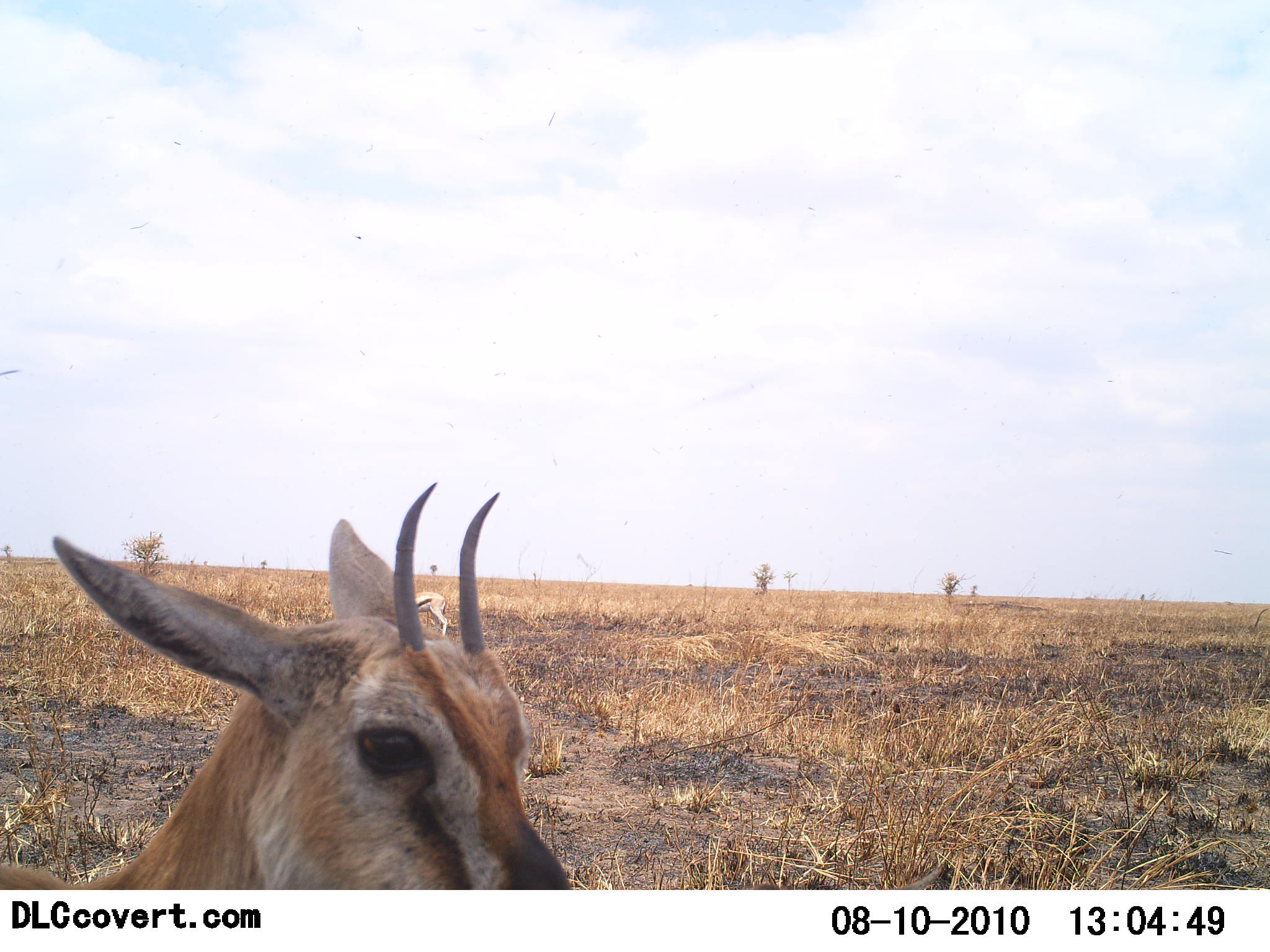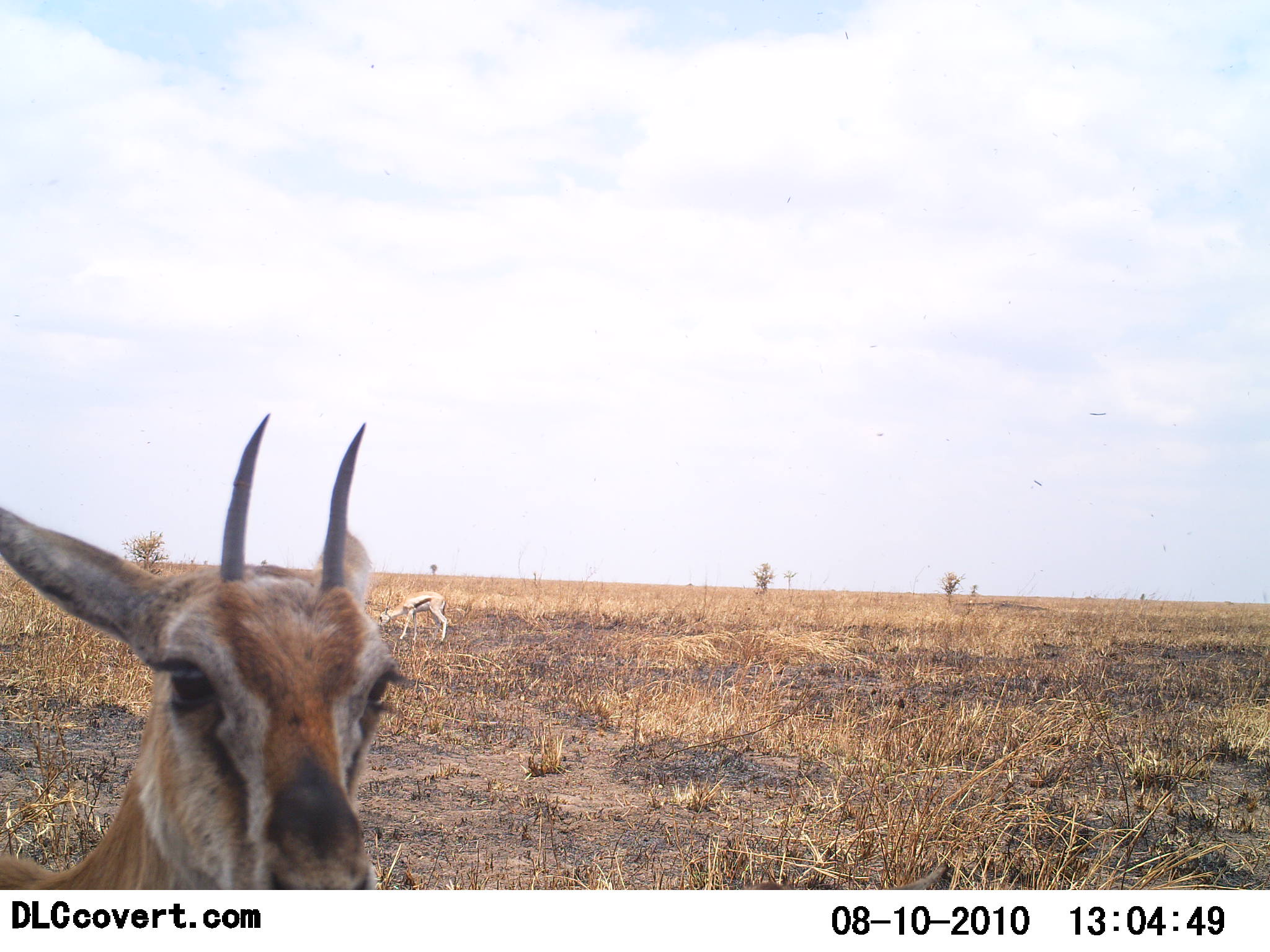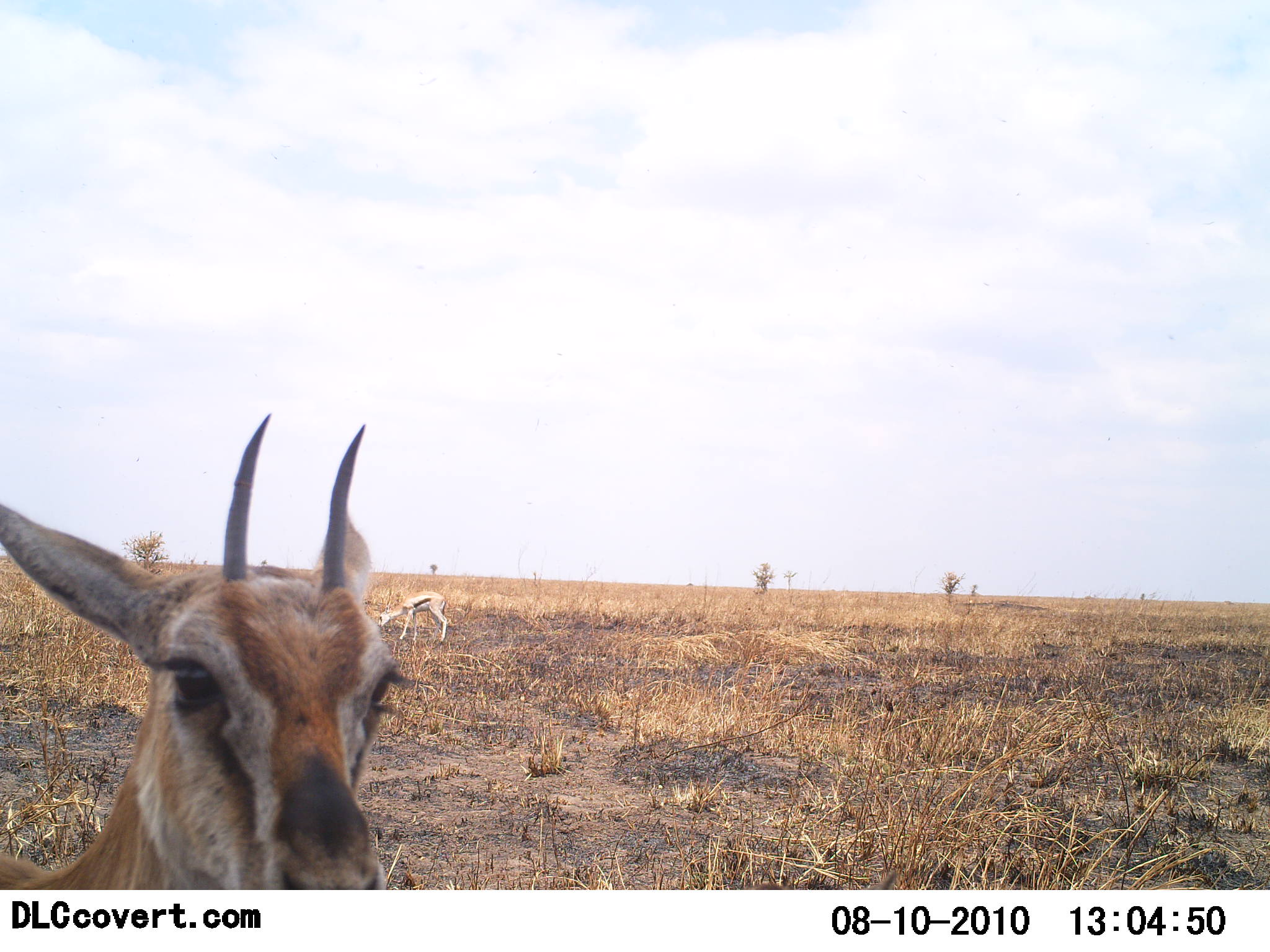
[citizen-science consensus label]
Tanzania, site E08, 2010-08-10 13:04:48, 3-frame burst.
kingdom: Animalia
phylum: Chordata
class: Mammalia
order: Artiodactyla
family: Bovidae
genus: Eudorcas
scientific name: Eudorcas thomsonii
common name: thomson's gazelle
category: gazellethomsons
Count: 2.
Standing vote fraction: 77%.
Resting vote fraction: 0%.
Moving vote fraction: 8%.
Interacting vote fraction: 15%.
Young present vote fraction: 0%.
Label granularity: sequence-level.